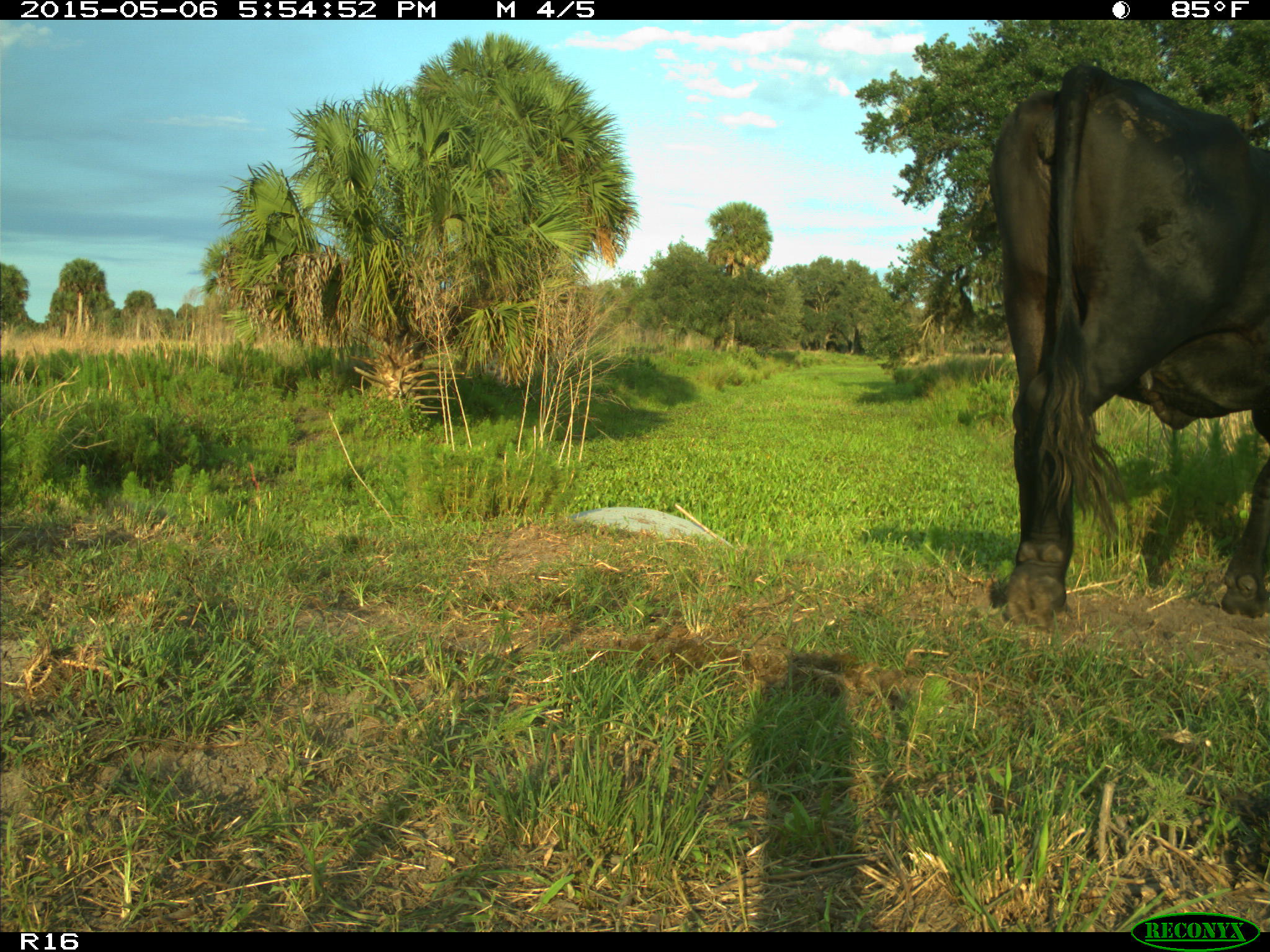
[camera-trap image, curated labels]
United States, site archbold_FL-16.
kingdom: Animalia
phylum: Chordata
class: Mammalia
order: Artiodactyla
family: Bovidae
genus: Bos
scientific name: Bos taurus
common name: domestic cow